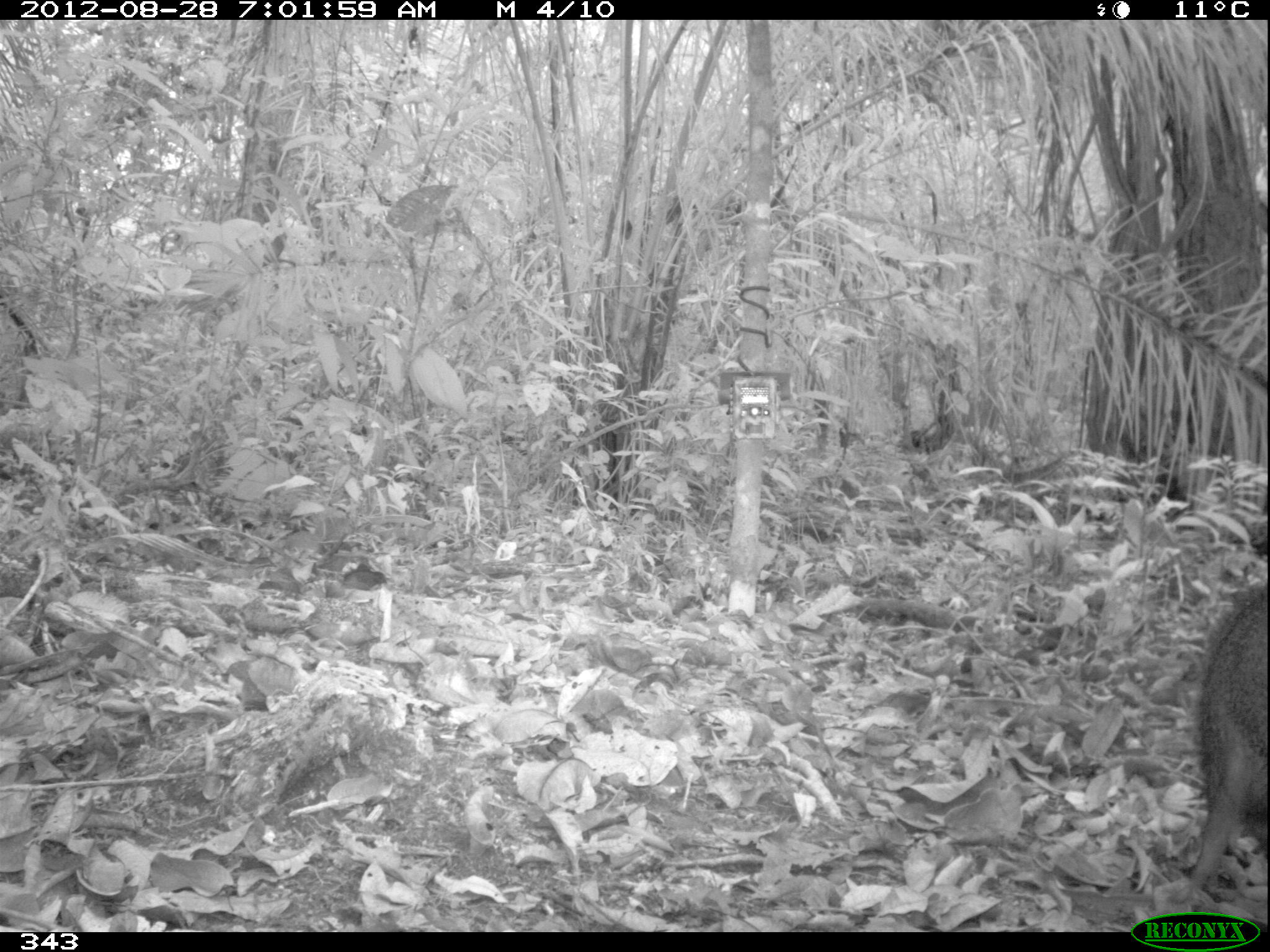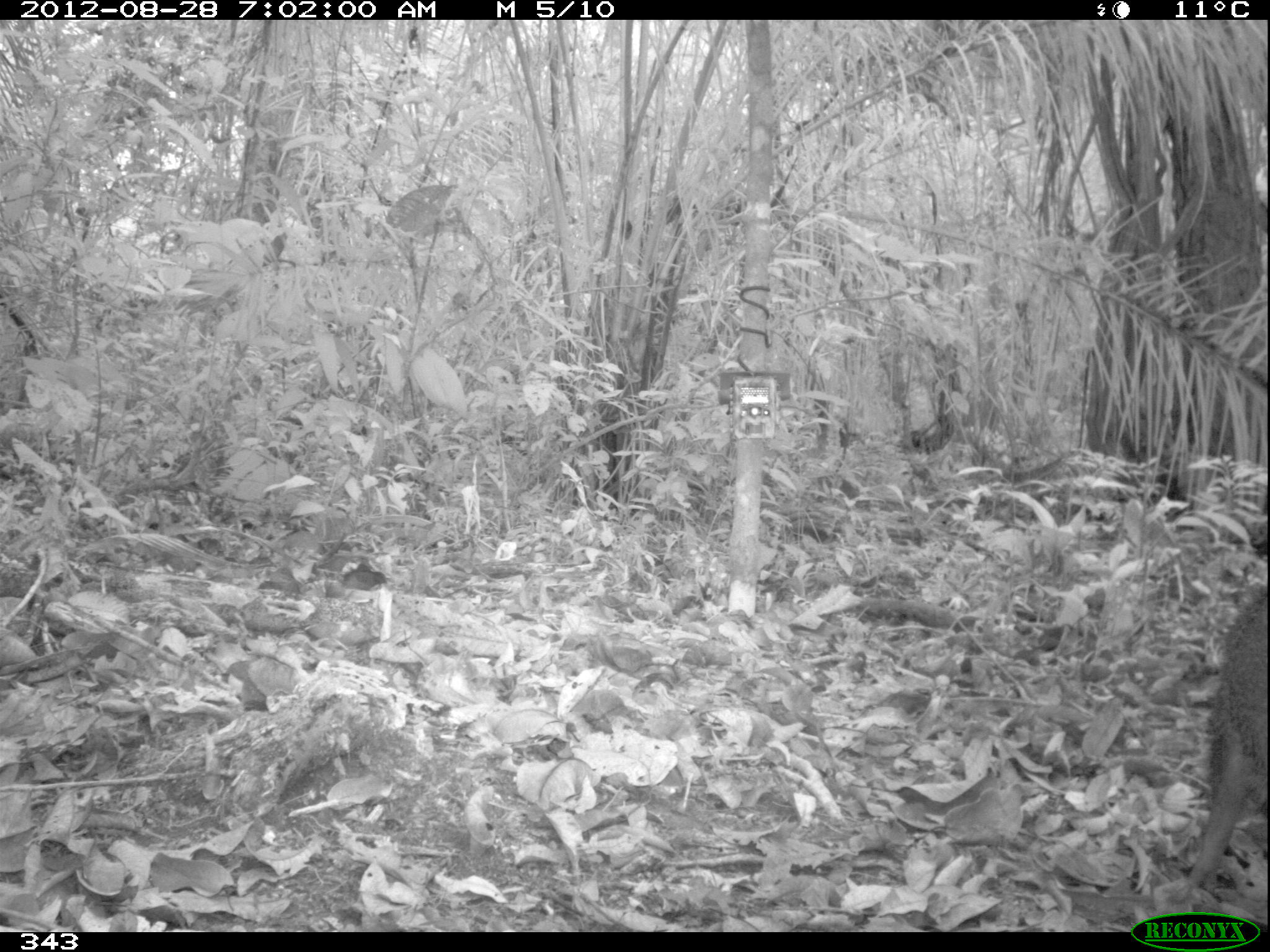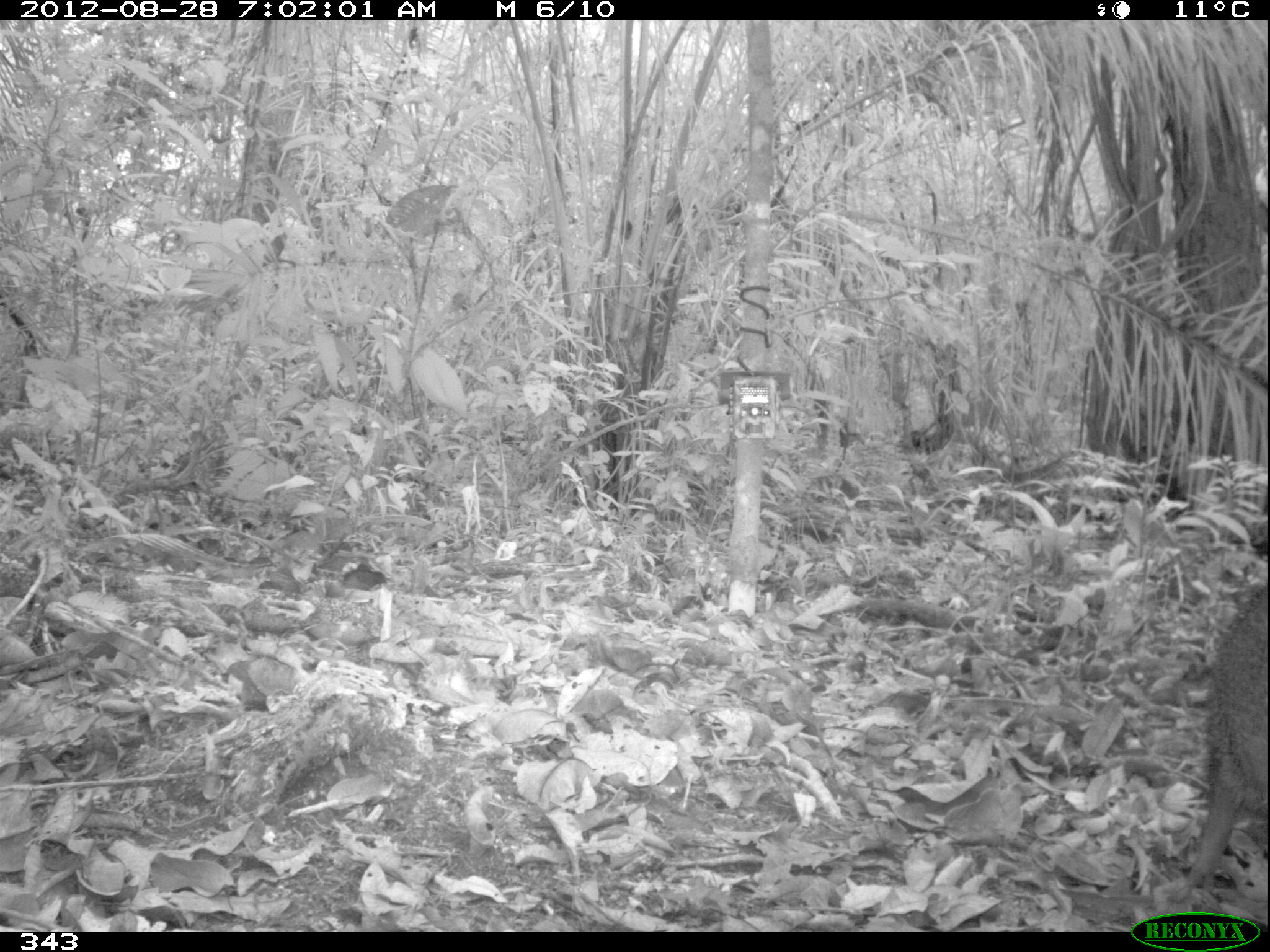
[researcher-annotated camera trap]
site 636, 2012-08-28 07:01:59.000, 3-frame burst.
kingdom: Animalia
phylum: Chordata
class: Mammalia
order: Artiodactyla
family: Tayassuidae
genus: Pecari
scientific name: Pecari tajacu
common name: collared peccary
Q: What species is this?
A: Pecari tajacu (collared peccary).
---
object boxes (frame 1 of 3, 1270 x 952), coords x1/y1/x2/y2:
pecari tajacu: 1178/578/1266/897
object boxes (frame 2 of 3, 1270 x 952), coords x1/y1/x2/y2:
pecari tajacu: 1181/583/1269/889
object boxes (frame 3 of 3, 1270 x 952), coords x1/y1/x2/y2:
pecari tajacu: 1177/581/1268/903